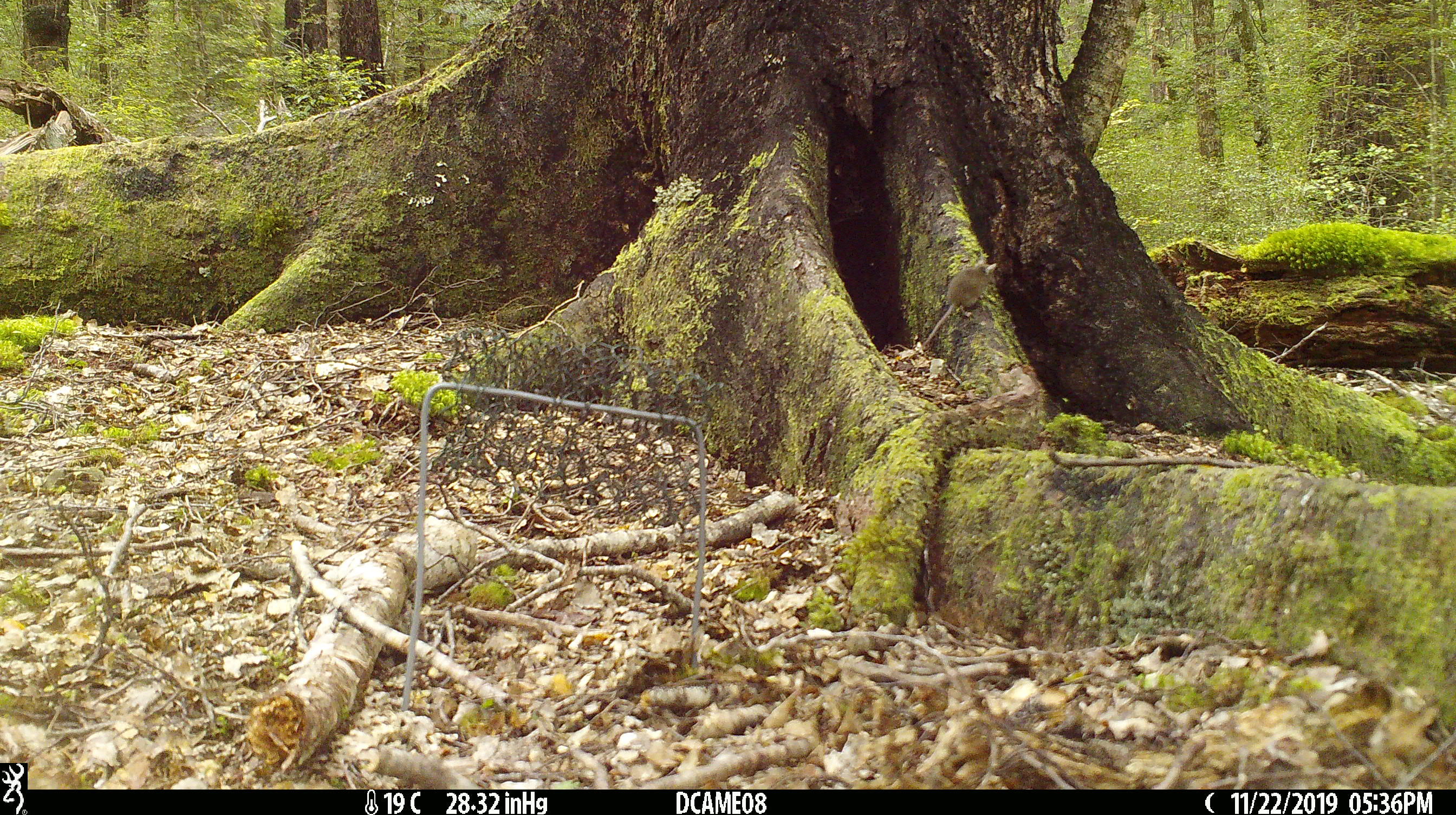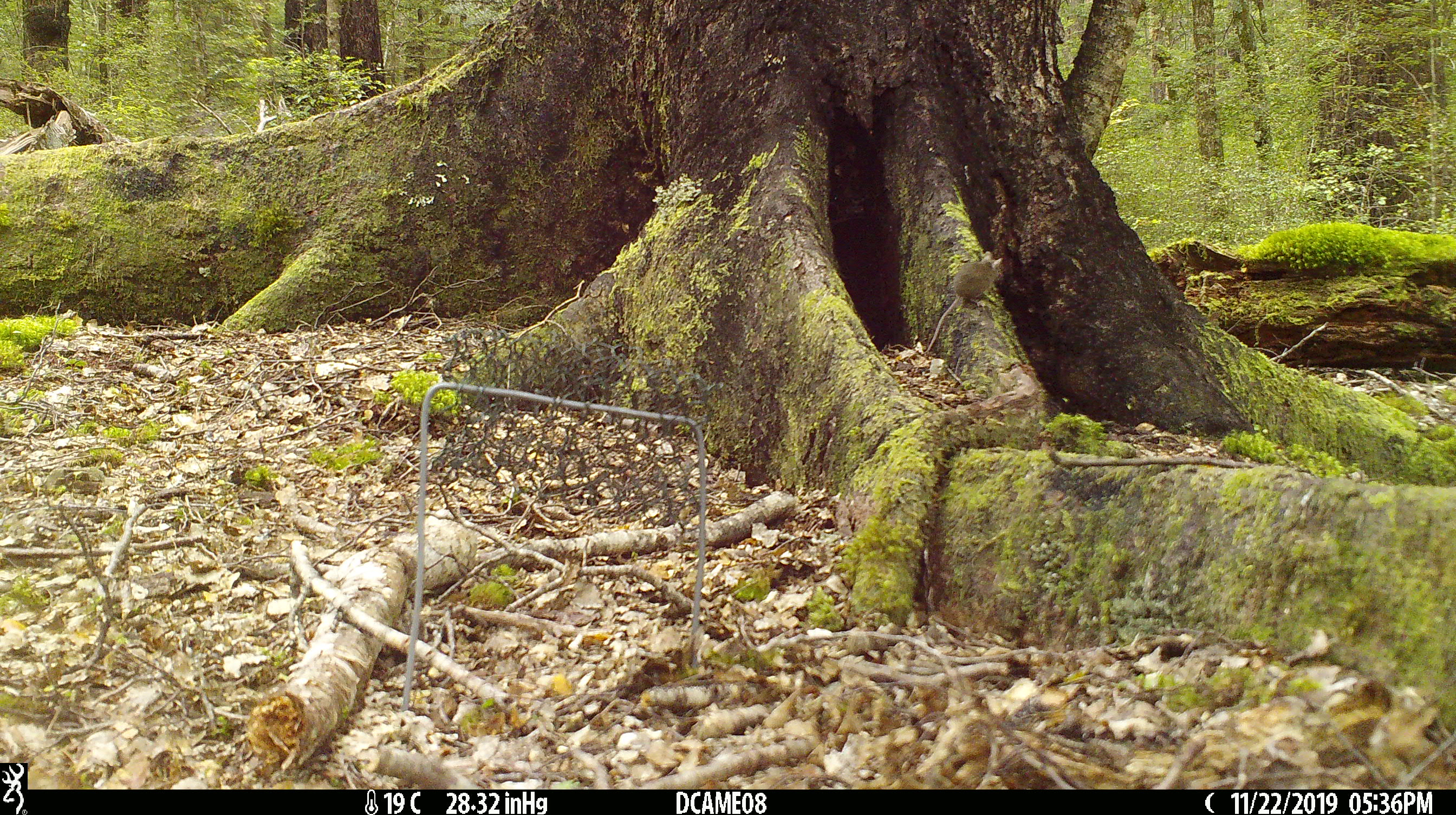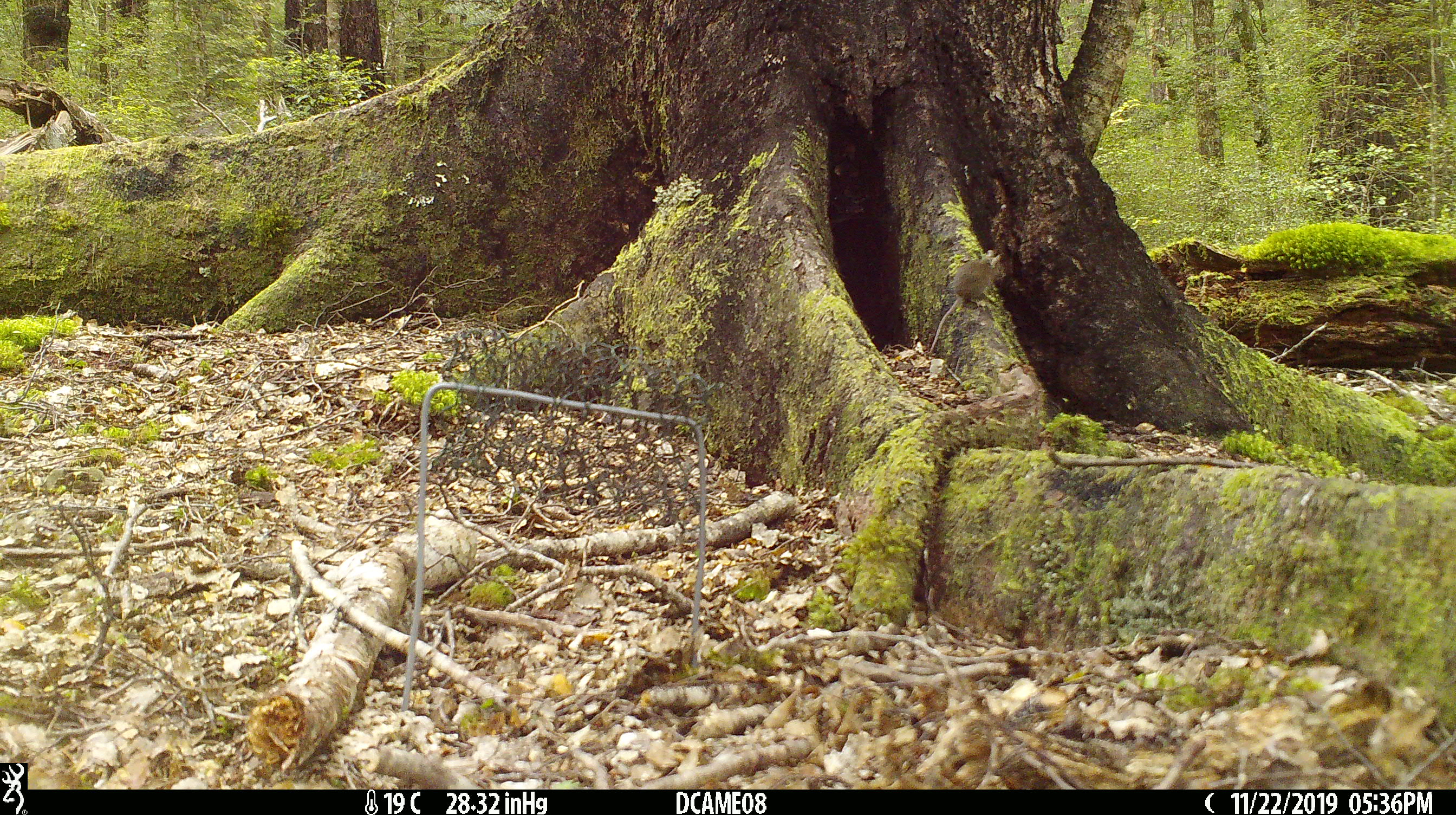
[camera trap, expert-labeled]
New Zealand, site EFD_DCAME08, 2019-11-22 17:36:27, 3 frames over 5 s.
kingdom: Animalia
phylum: Chordata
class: Mammalia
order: Rodentia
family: Muridae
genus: Mus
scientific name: Mus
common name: mouse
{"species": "mouse (Mus)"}